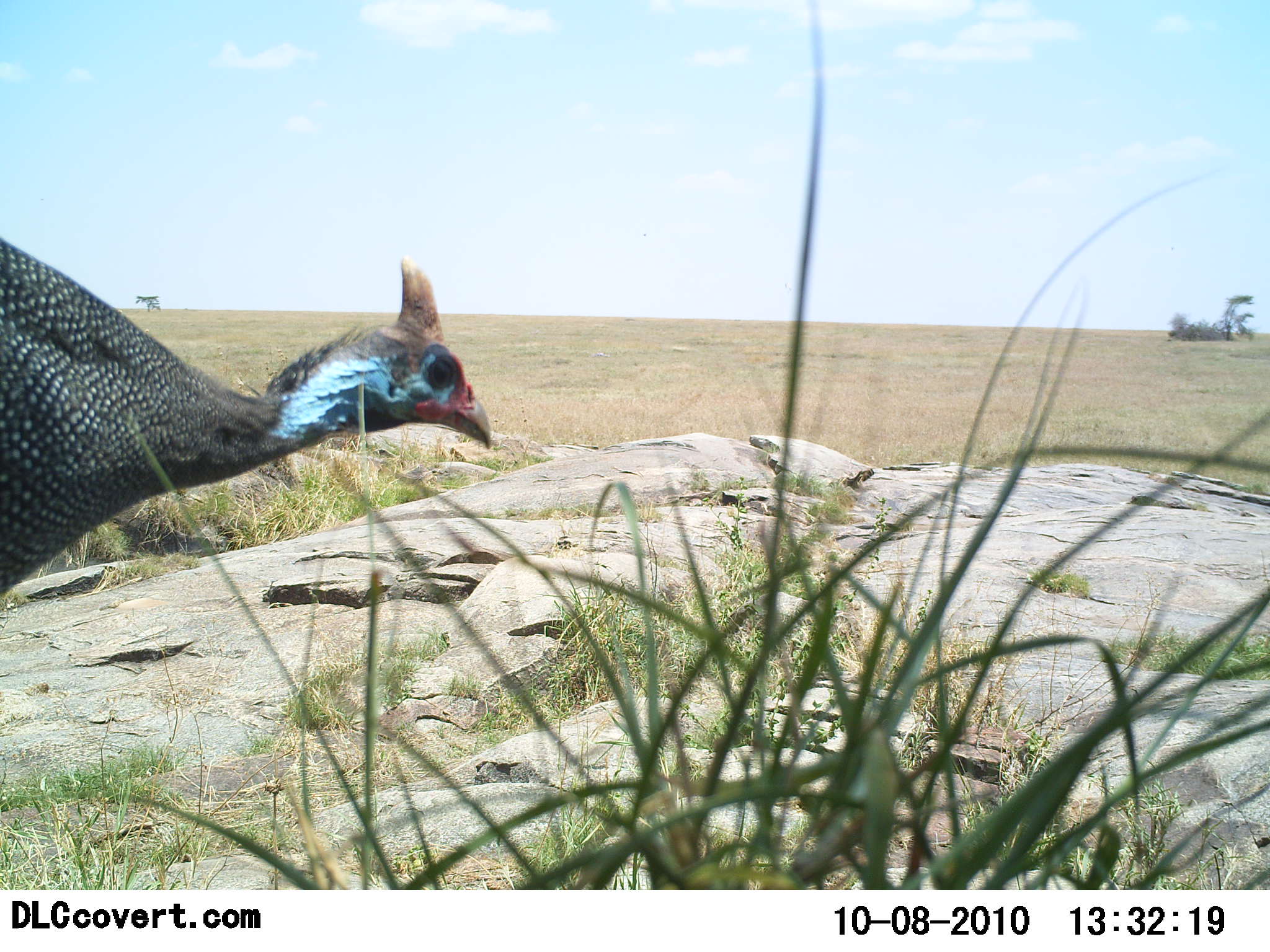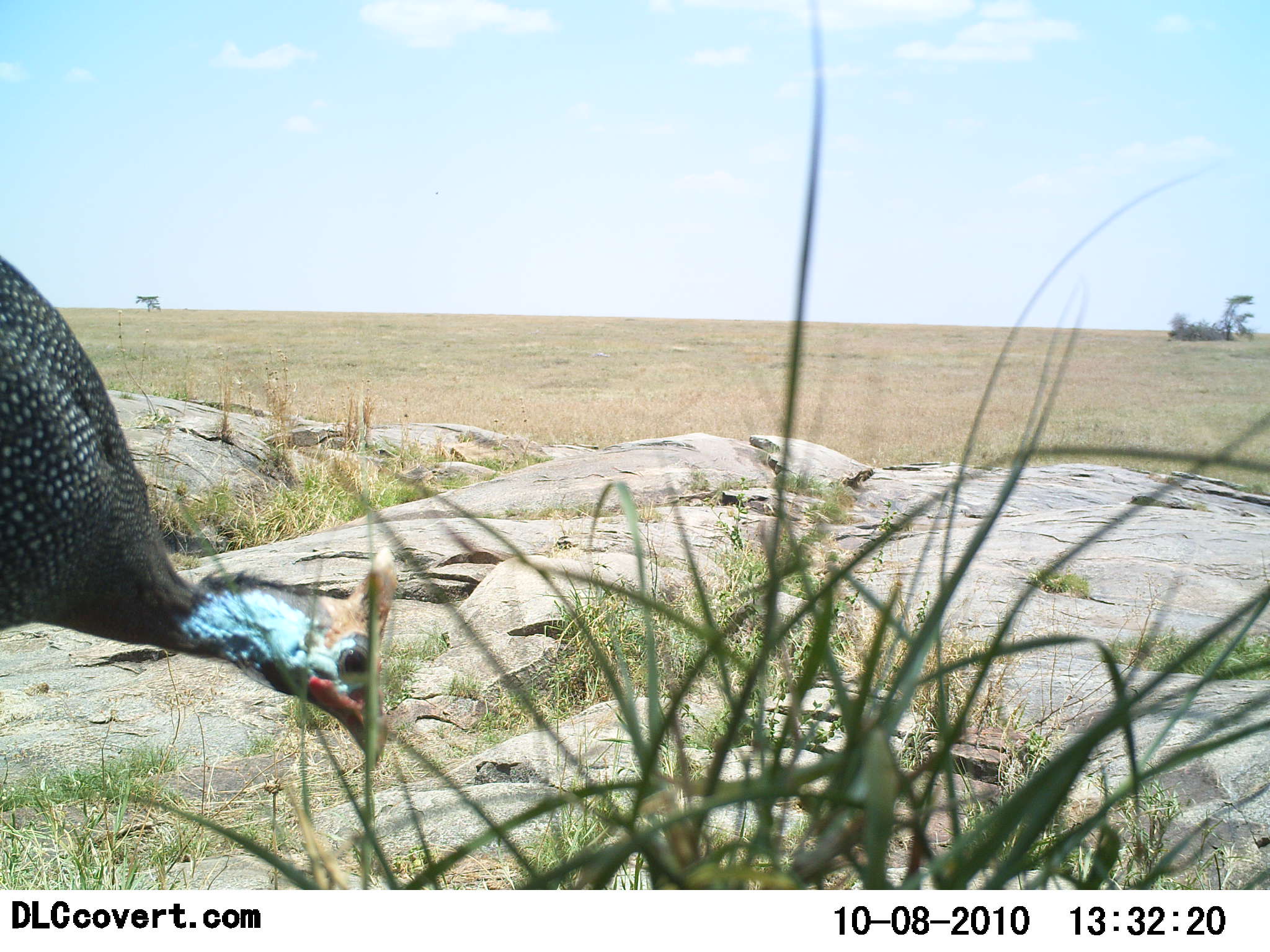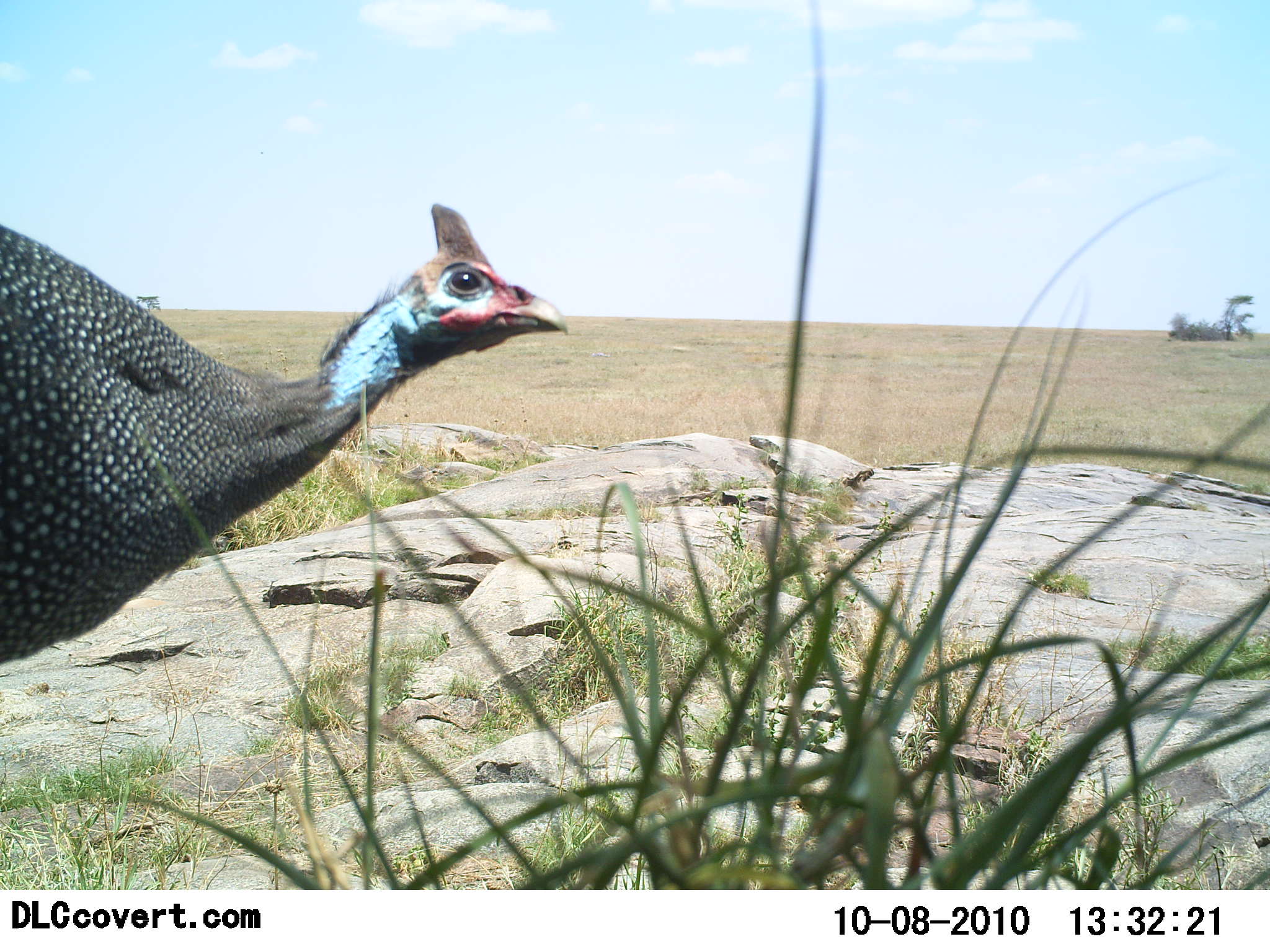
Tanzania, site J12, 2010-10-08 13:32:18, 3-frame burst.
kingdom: Animalia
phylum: Chordata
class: Aves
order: Galliformes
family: Numididae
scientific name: Numididae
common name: guinea fowl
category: guineafowl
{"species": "guineafowl (guinea fowl) (Numididae)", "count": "1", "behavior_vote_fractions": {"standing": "35%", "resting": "0%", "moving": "20%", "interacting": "0%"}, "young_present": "0%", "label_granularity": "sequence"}